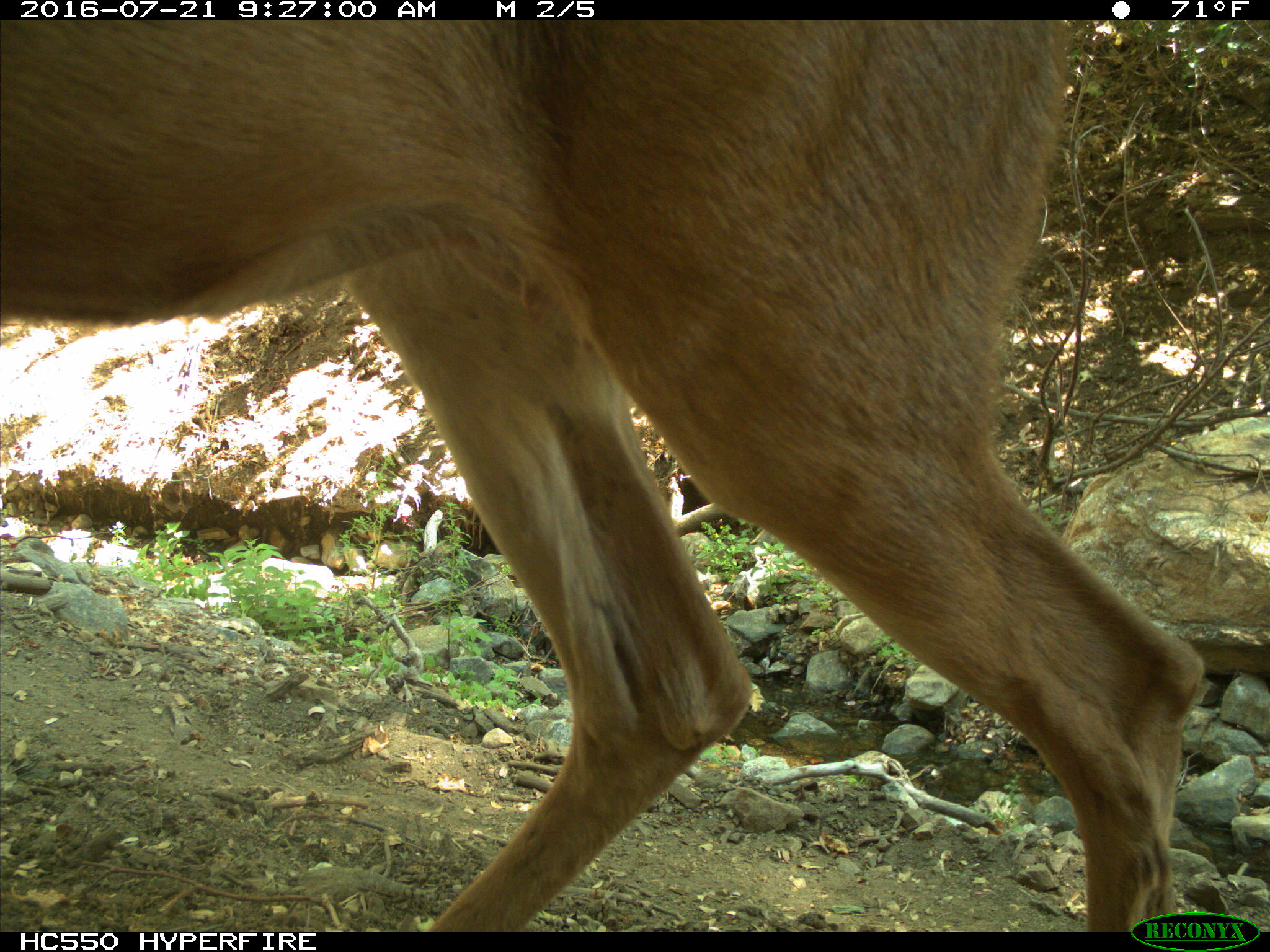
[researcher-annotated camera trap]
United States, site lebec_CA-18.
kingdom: Animalia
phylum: Chordata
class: Mammalia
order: Artiodactyla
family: Cervidae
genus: Odocoileus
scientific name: Odocoileus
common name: deer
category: unidentified deer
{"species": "unidentified deer (deer) (Odocoileus)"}